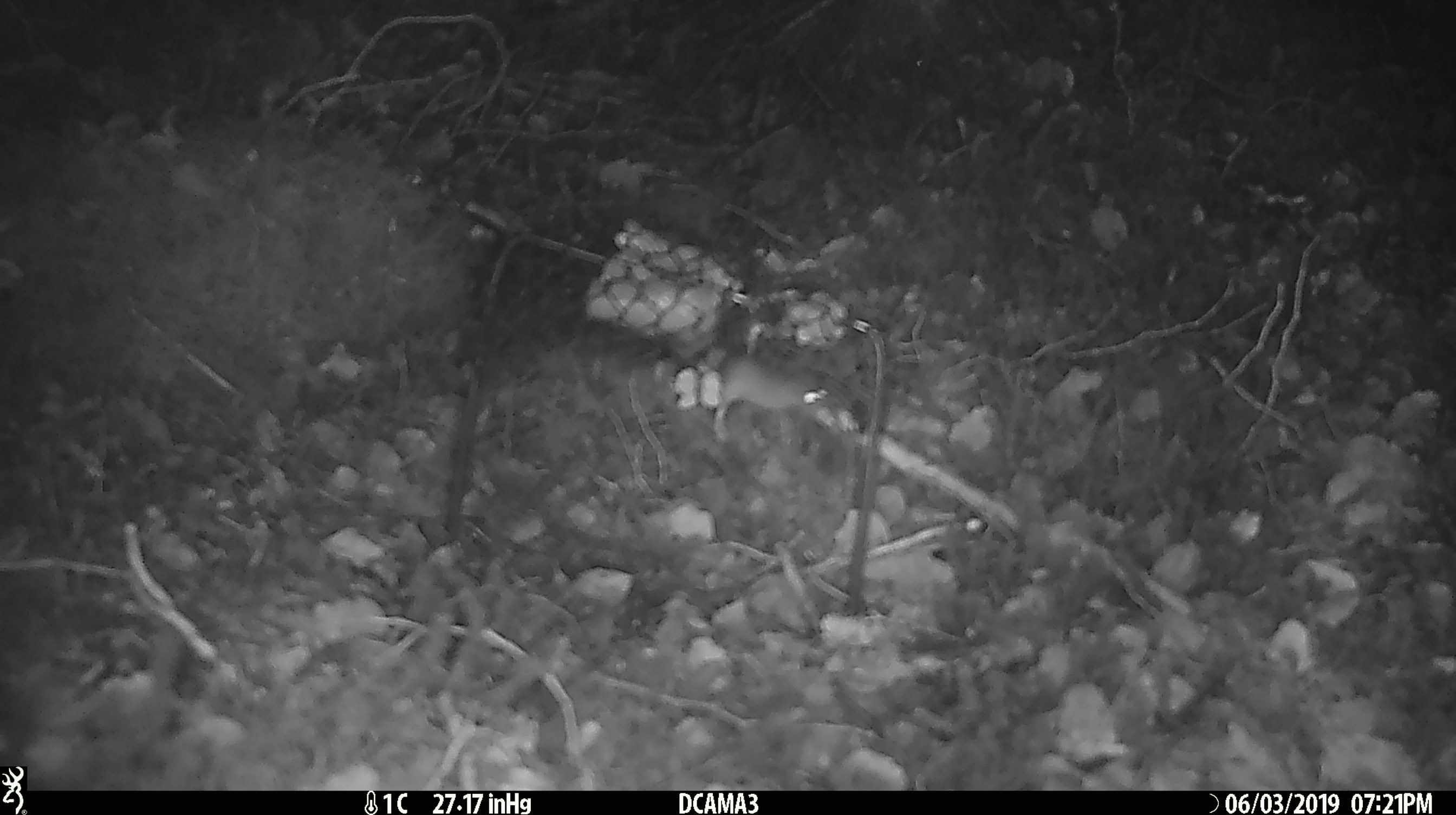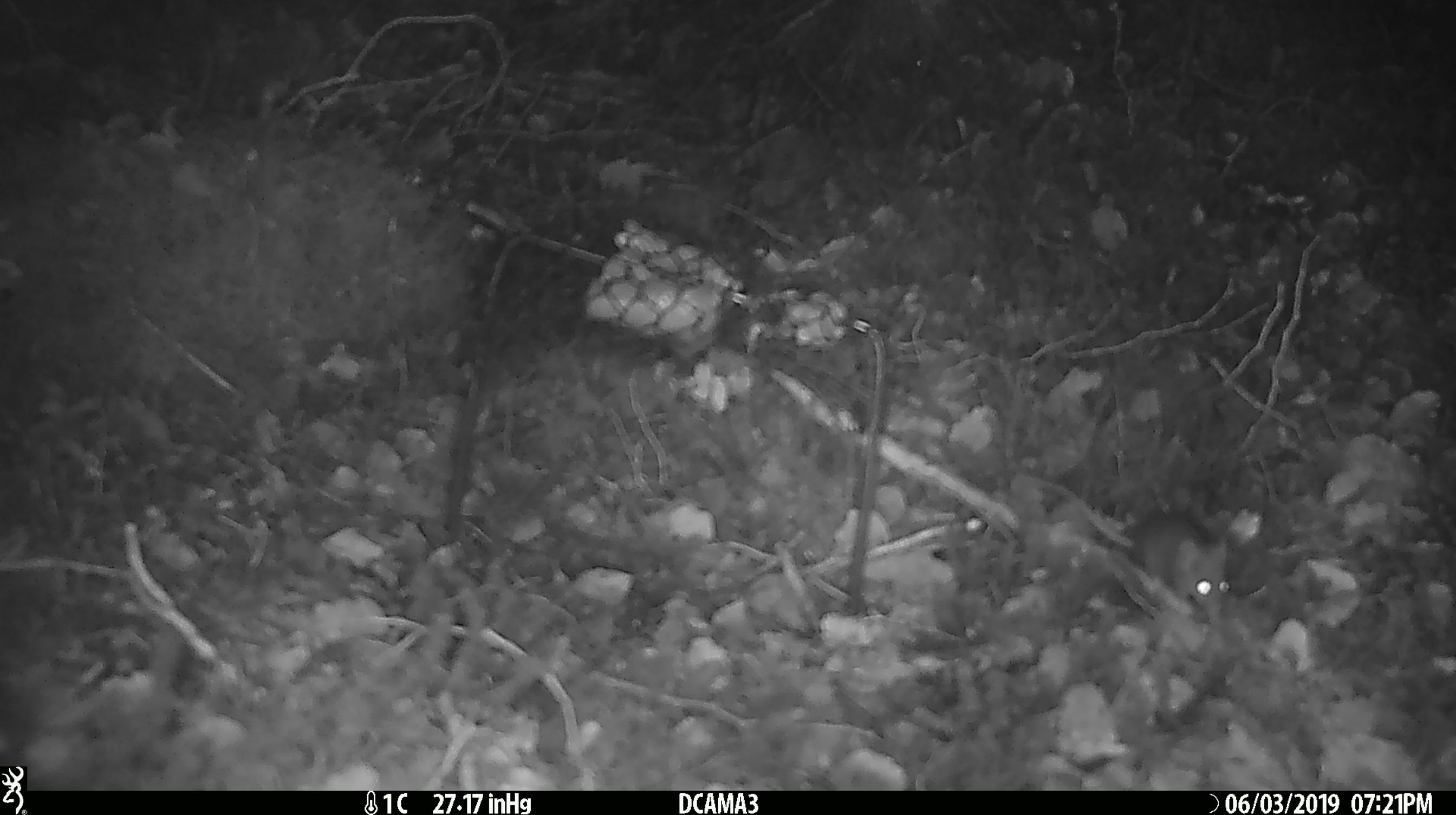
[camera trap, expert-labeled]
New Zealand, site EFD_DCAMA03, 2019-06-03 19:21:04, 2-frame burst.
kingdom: Animalia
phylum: Chordata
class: Mammalia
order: Rodentia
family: Muridae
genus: Mus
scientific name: Mus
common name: mouse